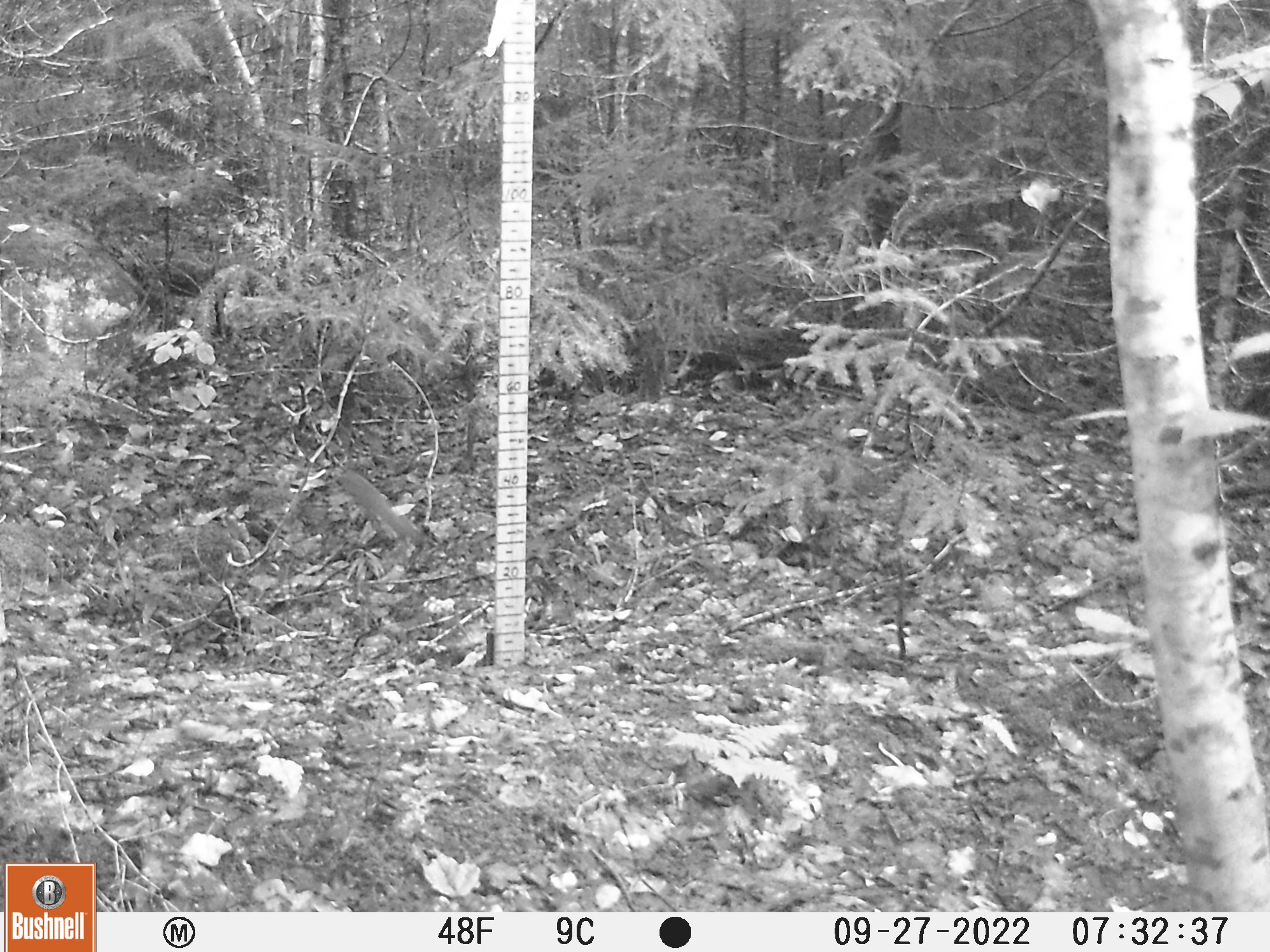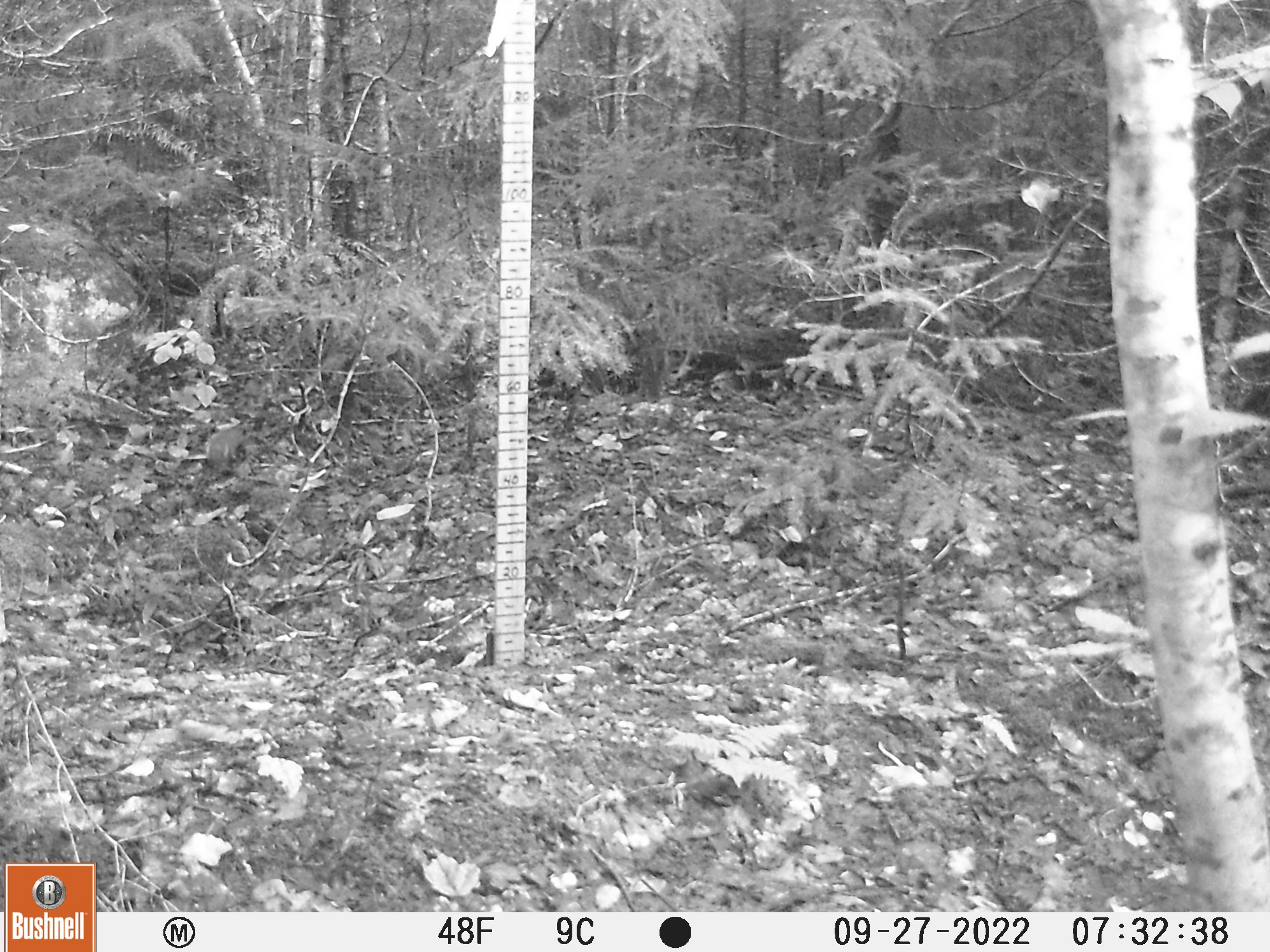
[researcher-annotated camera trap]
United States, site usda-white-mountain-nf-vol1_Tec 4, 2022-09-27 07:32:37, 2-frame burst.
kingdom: Animalia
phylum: Chordata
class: Mammalia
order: Rodentia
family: Sciuridae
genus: Sciurus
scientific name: Sciurus carolinensis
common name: gray squirrel